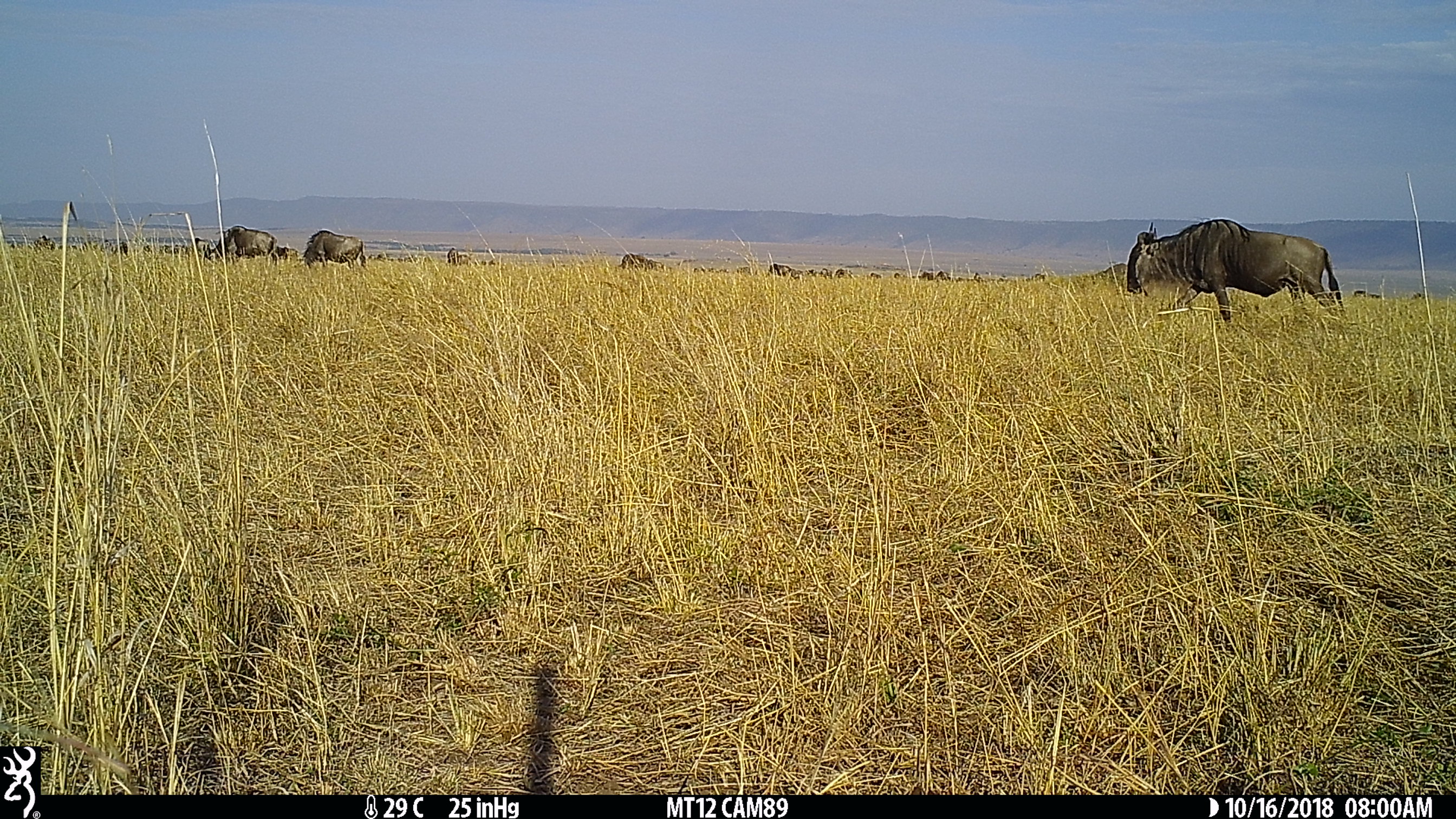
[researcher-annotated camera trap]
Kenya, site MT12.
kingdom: Animalia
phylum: Chordata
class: Mammalia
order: Artiodactyla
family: Bovidae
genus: Connochaetes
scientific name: Connochaetes taurinus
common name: blue wildebeest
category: wildebeest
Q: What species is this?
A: Wildebeest (blue wildebeest) (Connochaetes taurinus).